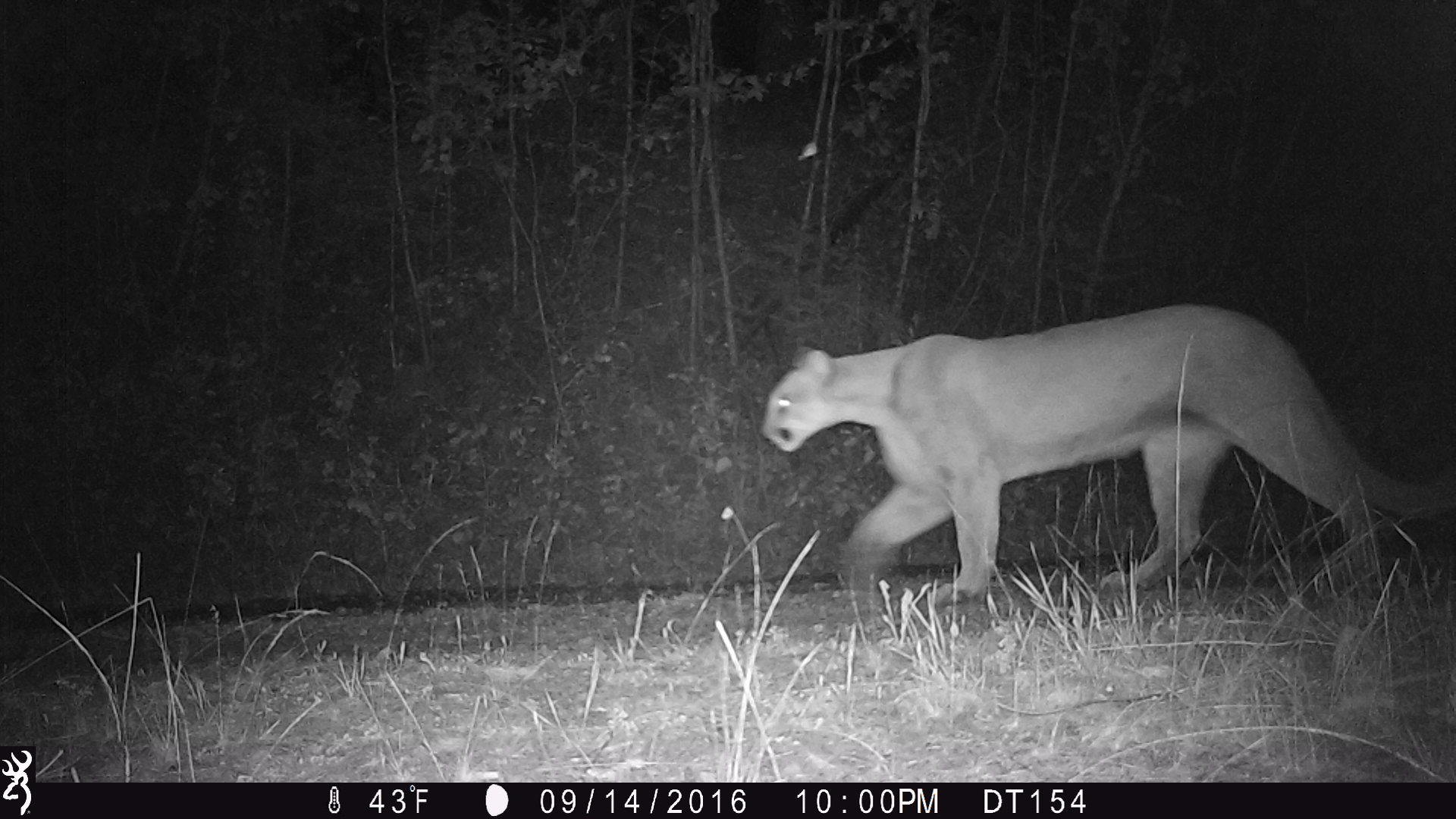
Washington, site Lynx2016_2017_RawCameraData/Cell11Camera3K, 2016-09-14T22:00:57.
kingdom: Animalia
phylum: Chordata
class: Mammalia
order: Carnivora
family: Felidae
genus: Puma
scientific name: Puma concolor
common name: mountain lion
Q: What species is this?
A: Puma concolor (mountain lion).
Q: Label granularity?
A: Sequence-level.